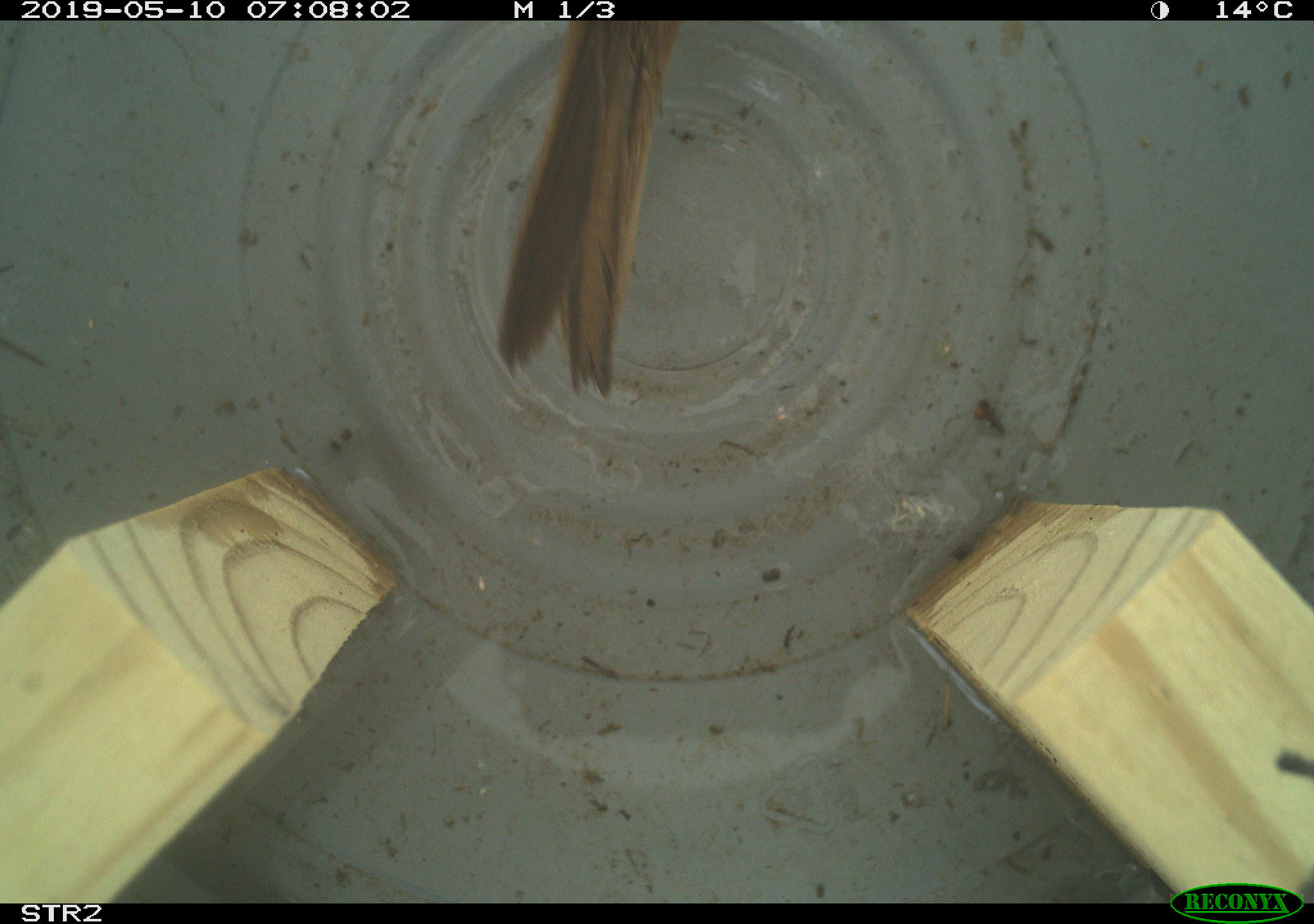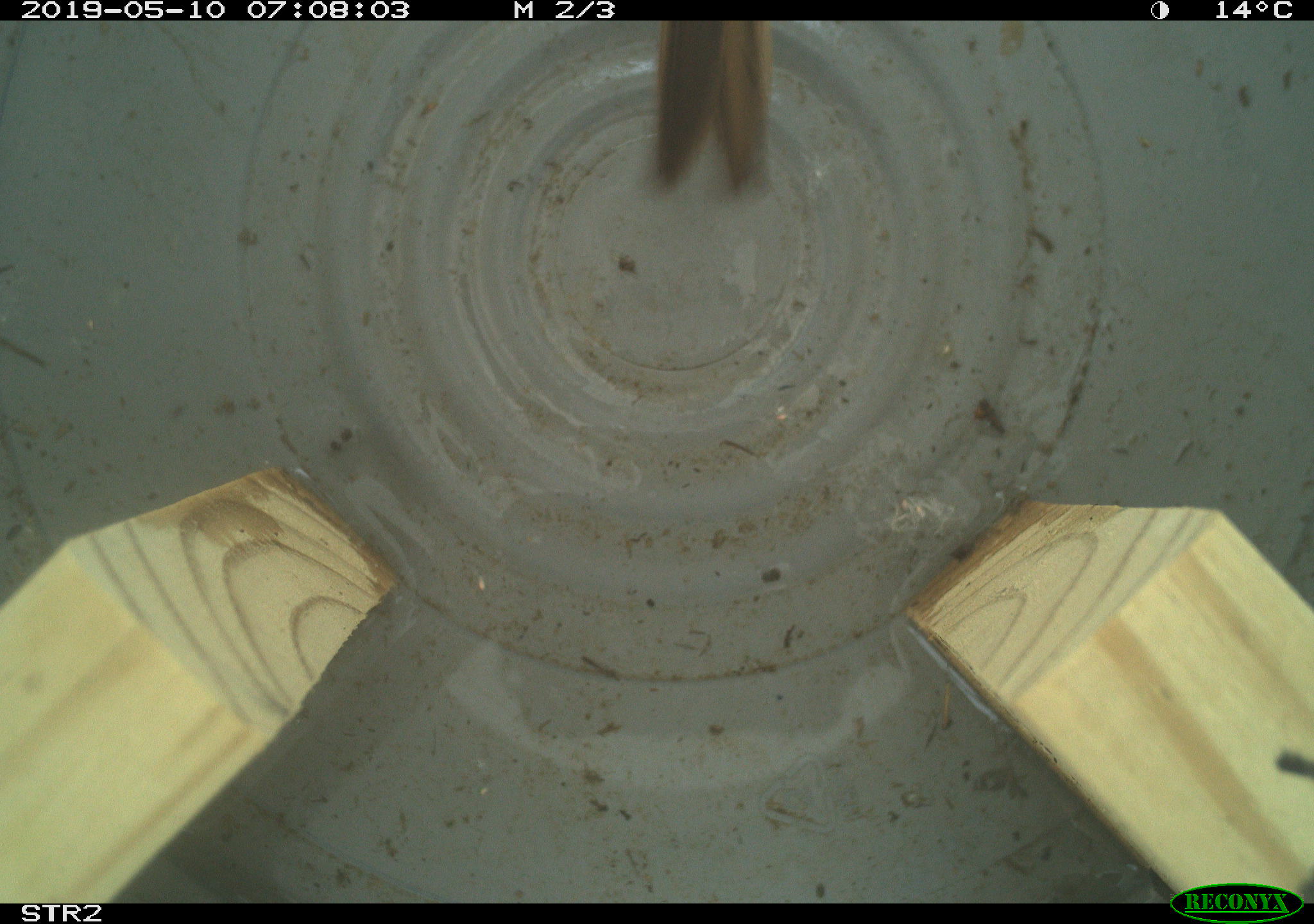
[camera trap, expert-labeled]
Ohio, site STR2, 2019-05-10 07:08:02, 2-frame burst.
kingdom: Animalia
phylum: Chordata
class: Aves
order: Passeriformes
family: Passerellidae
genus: Melospiza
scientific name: Melospiza melodia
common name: song sparrow